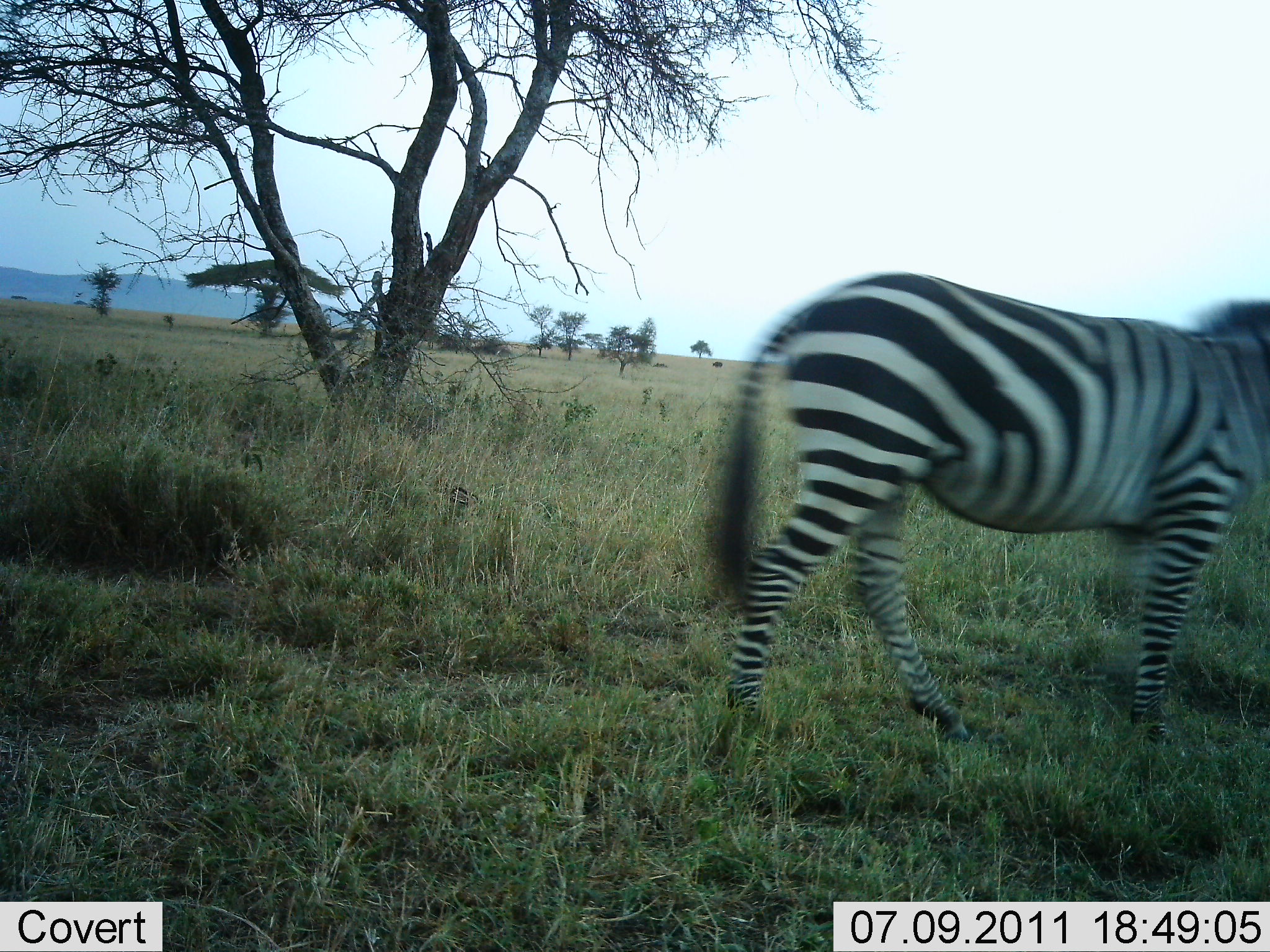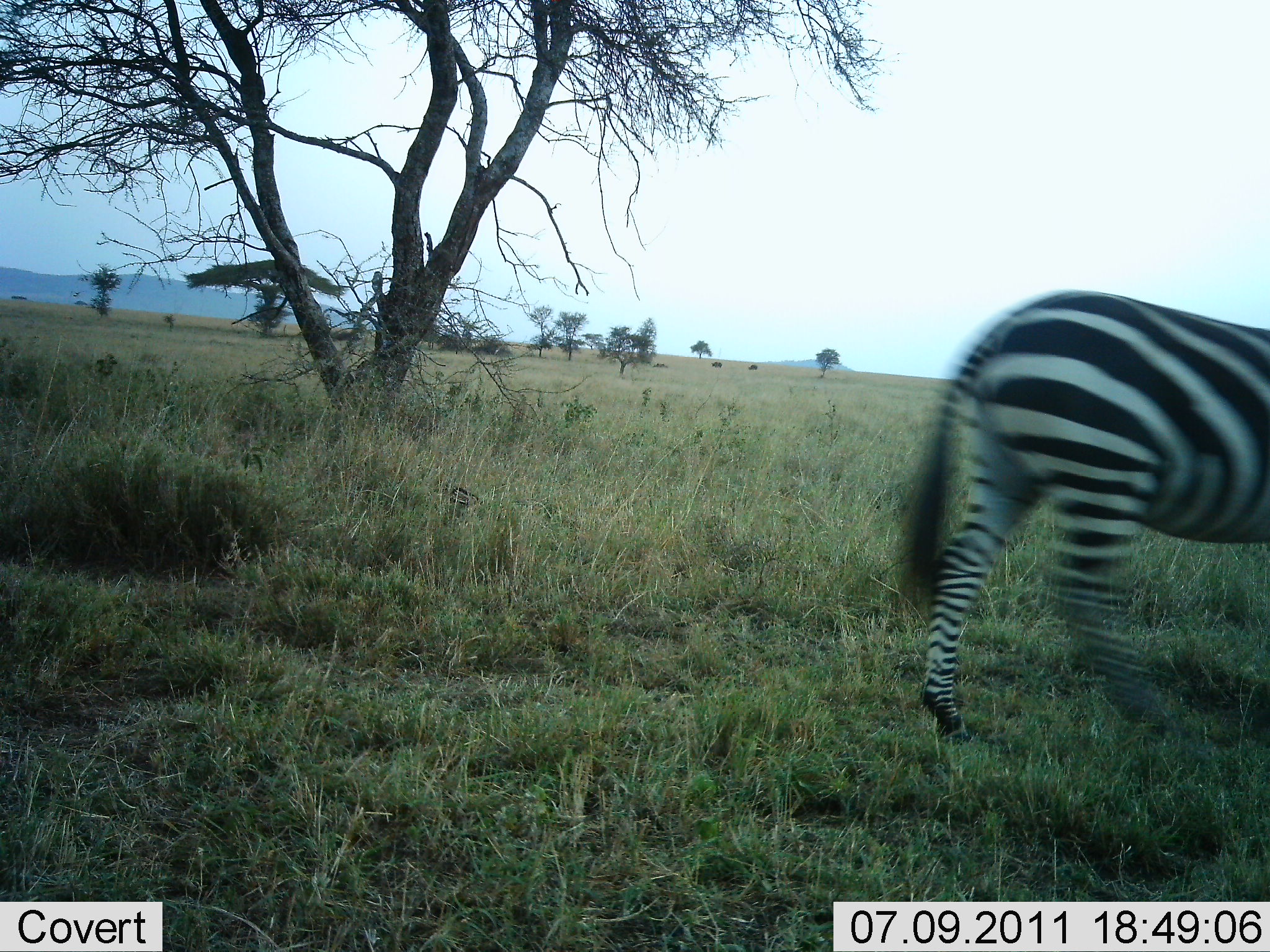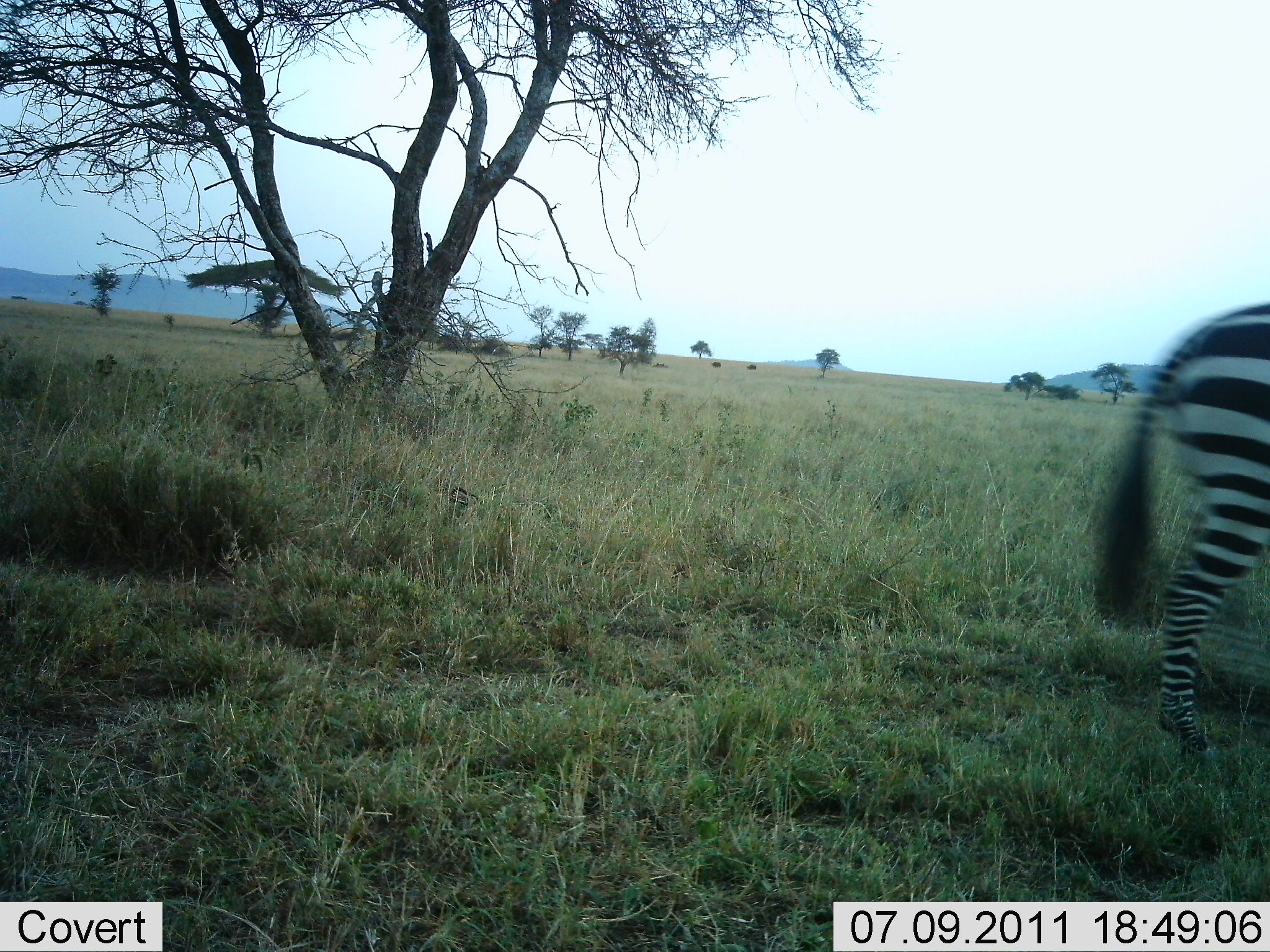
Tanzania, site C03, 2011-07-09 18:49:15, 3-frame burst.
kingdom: Animalia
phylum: Chordata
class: Mammalia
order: Perissodactyla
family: Equidae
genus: Equus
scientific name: Equus quagga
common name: plains zebra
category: zebra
Zebra (plains zebra) (Equus quagga), count 1. Behavior (volunteer vote fractions): standing 10%, resting 0%, moving 100%, interacting 0%. Young present (vote fraction): 0%. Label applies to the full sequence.